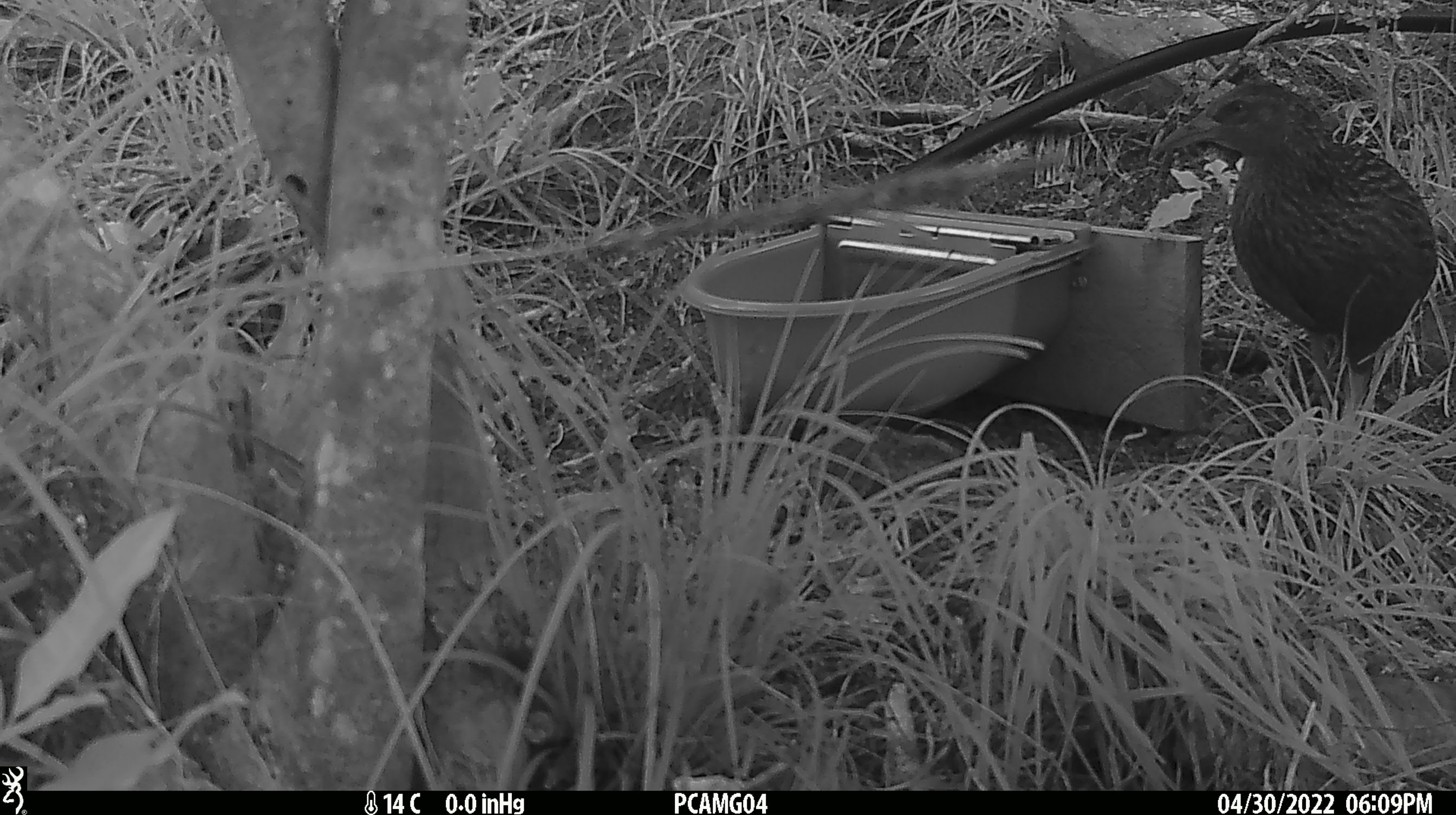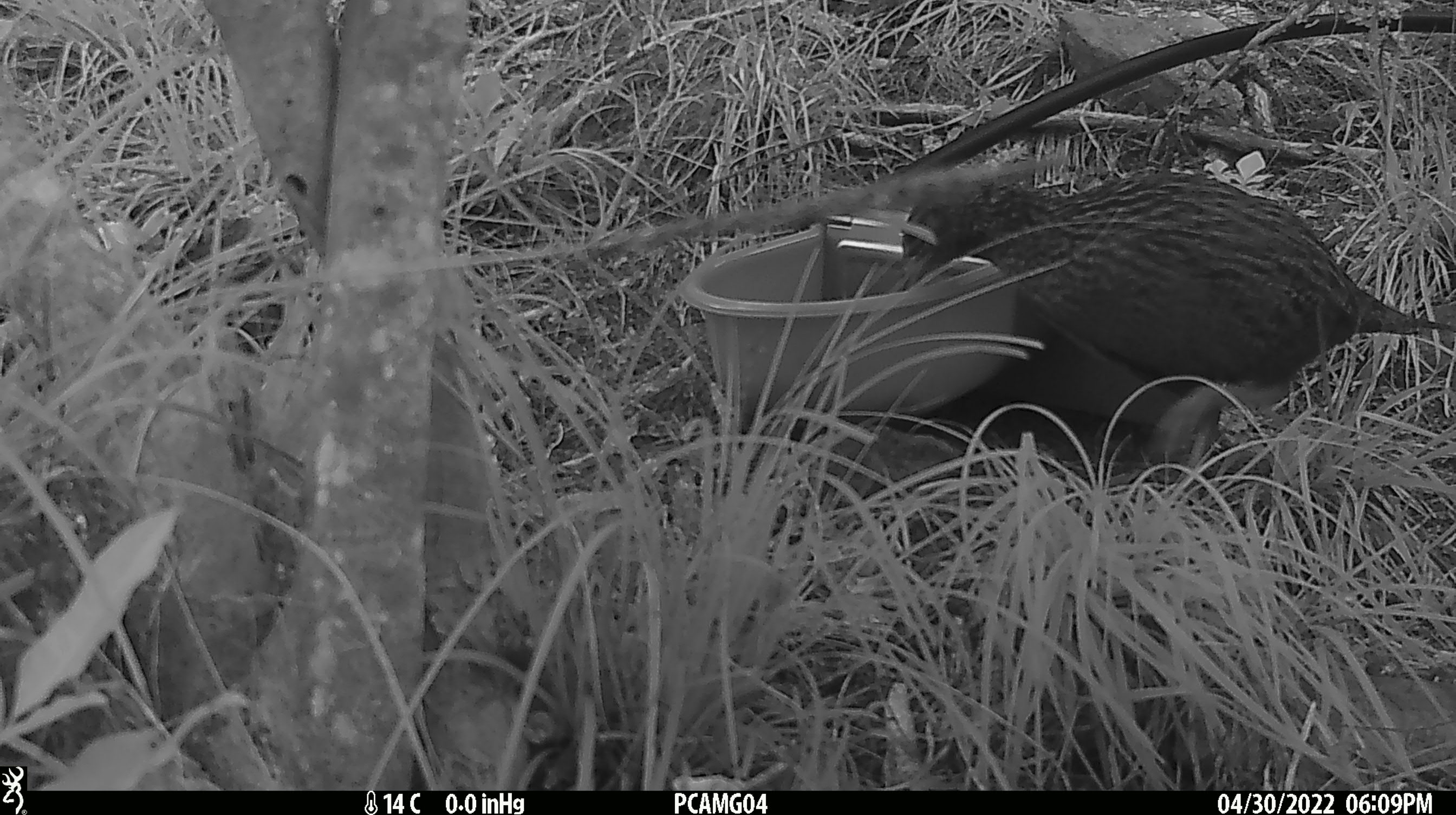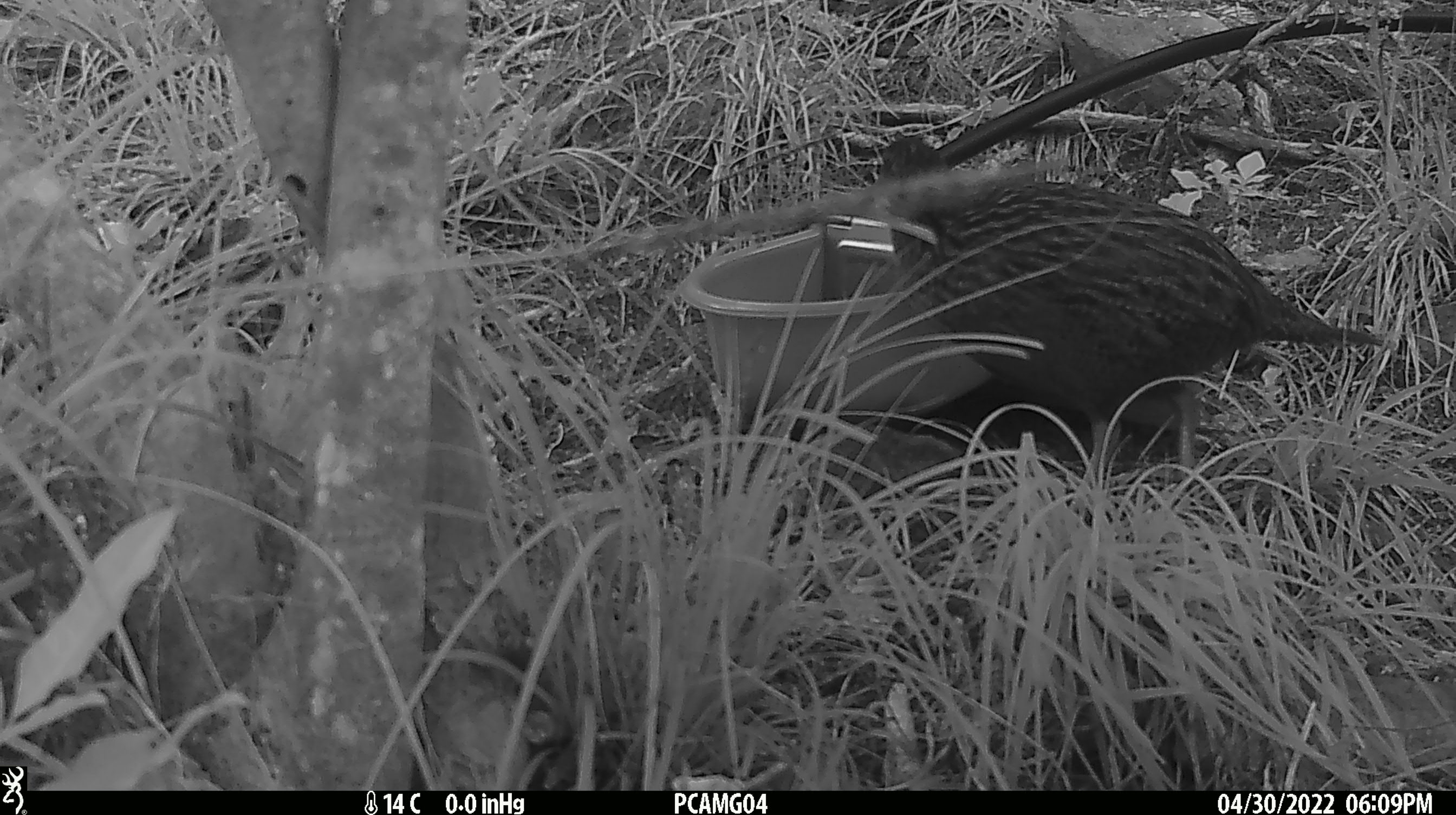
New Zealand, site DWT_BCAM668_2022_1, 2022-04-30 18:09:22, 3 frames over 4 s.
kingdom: Animalia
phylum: Chordata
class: Aves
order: Gruiformes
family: Rallidae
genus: Gallirallus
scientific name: Gallirallus australis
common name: weka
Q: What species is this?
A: Weka (Gallirallus australis).